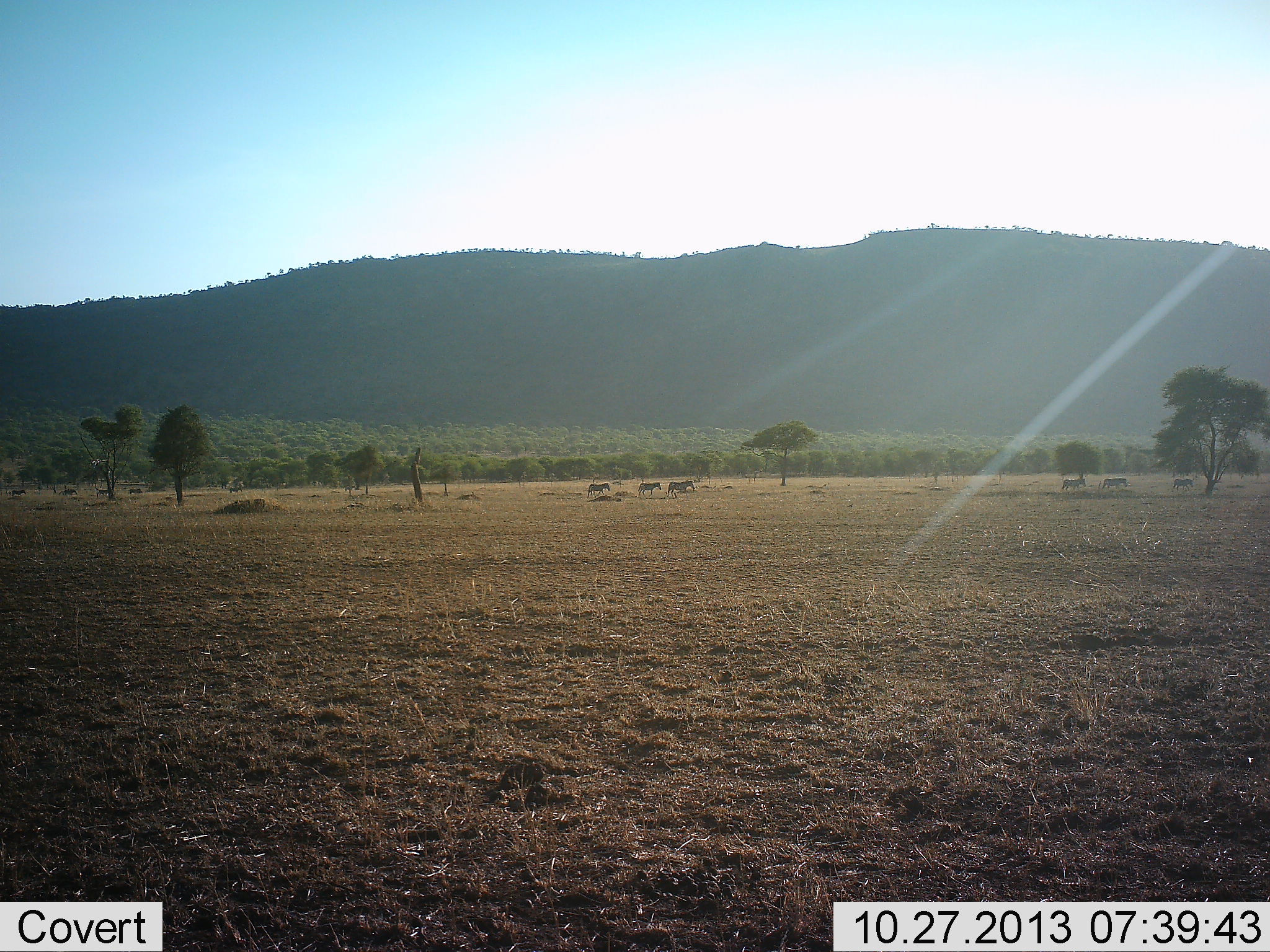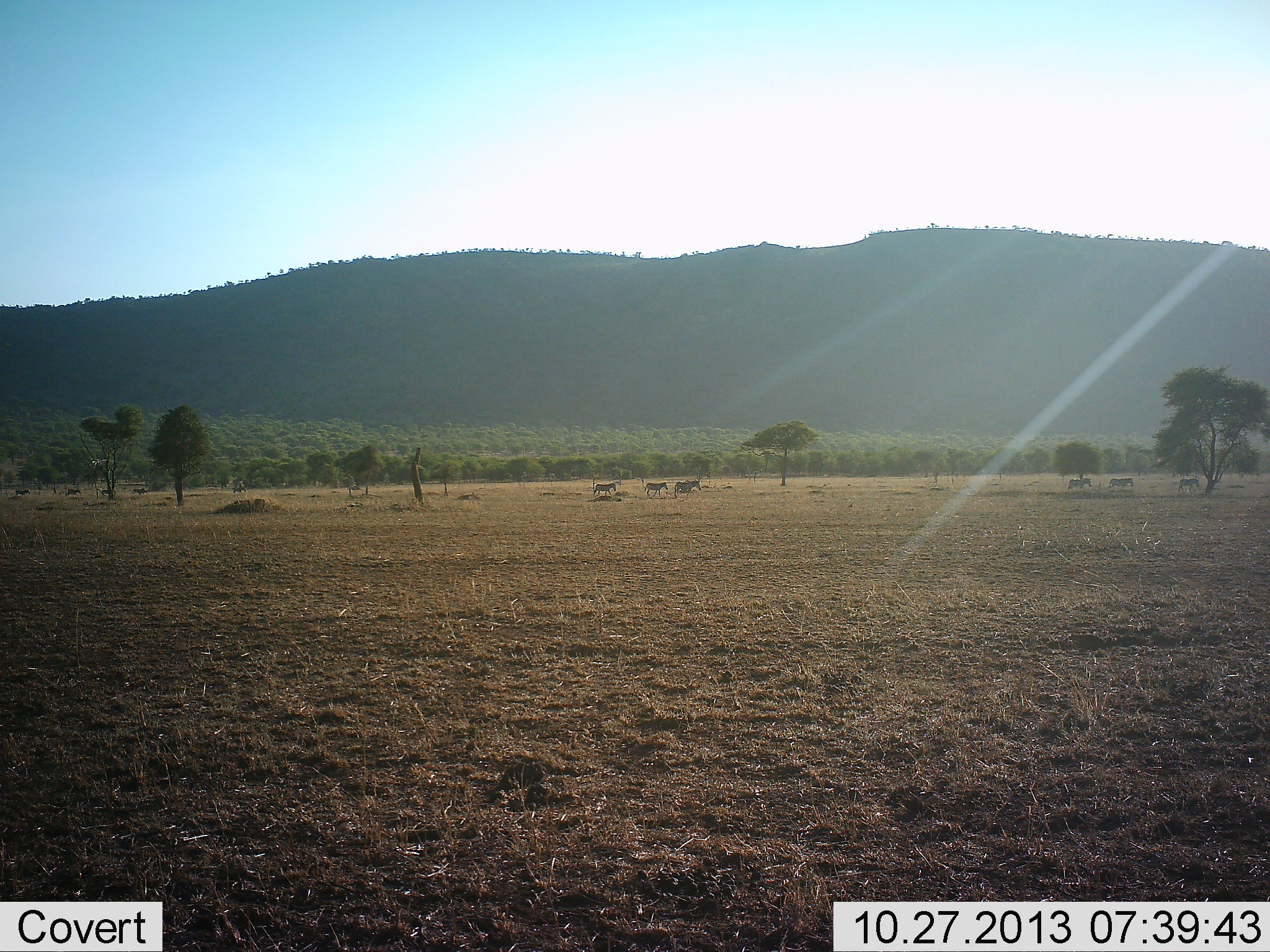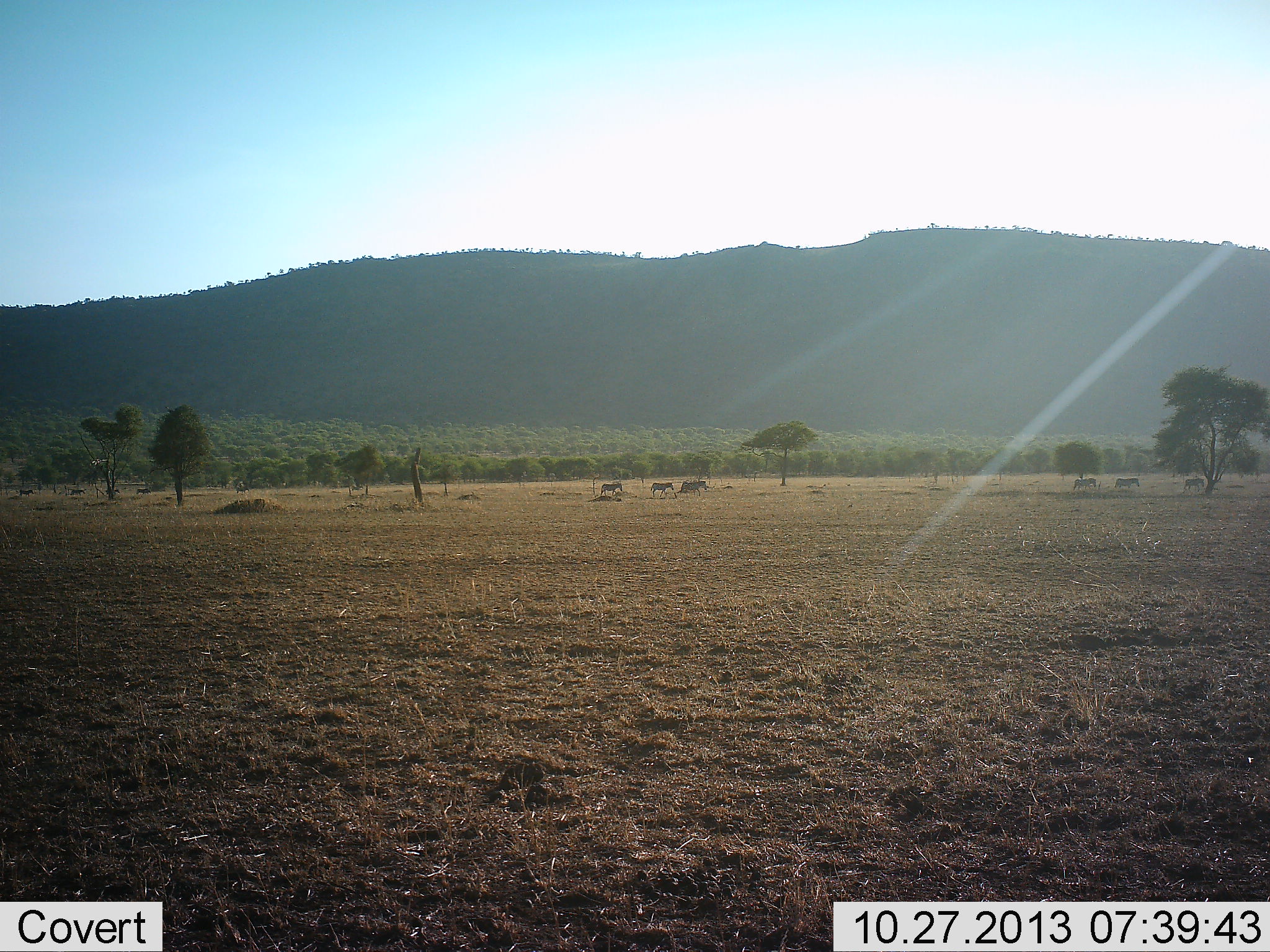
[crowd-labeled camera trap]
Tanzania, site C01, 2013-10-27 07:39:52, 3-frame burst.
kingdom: Animalia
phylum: Chordata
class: Mammalia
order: Perissodactyla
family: Equidae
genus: Equus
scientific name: Equus quagga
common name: plains zebra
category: zebra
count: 10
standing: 0%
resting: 0%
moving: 100%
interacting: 0%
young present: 0%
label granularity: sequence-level